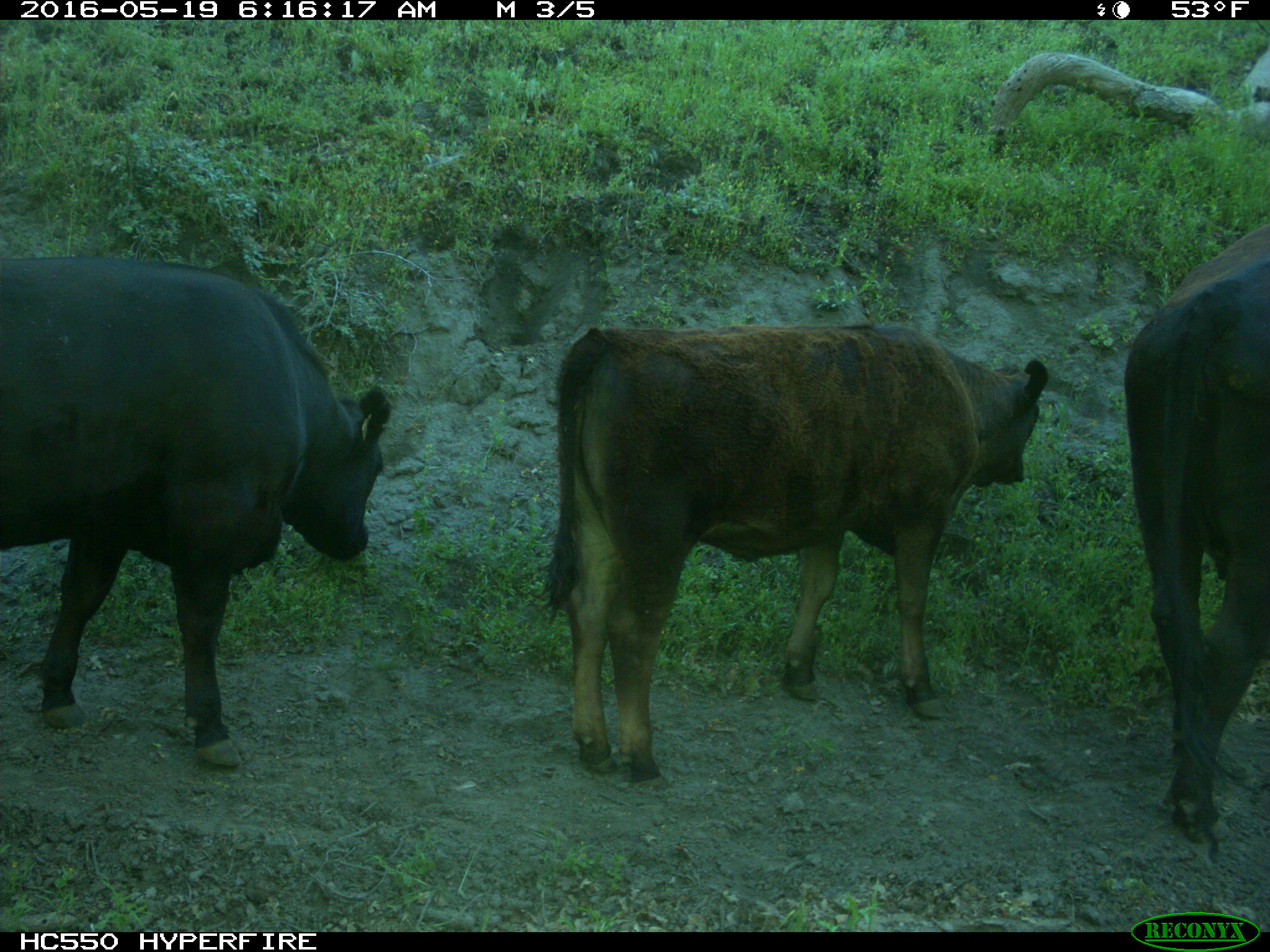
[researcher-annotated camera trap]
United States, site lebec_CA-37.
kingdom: Animalia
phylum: Chordata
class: Mammalia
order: Artiodactyla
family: Bovidae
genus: Bos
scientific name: Bos taurus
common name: domestic cow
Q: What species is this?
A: Bos taurus (domestic cow).